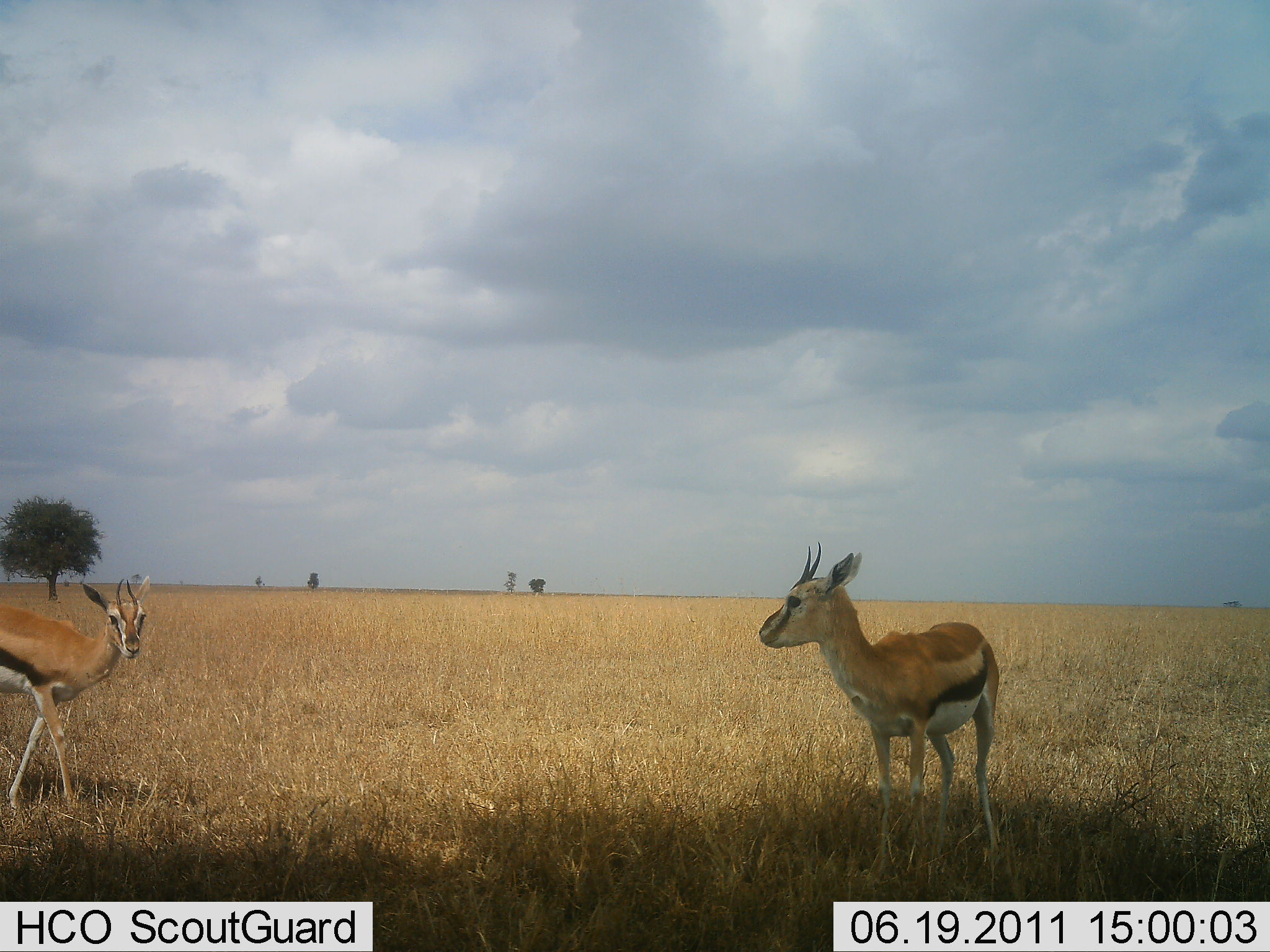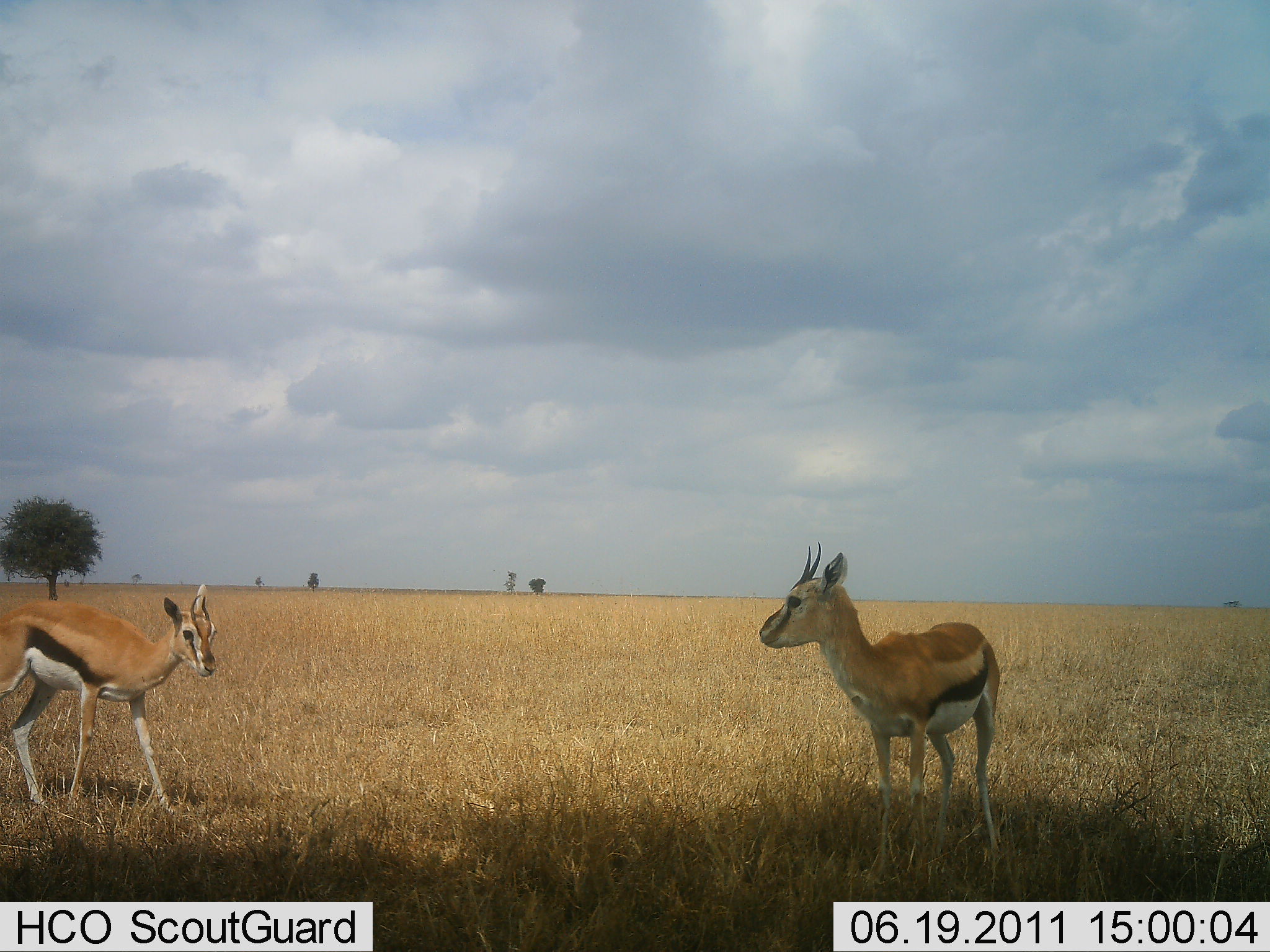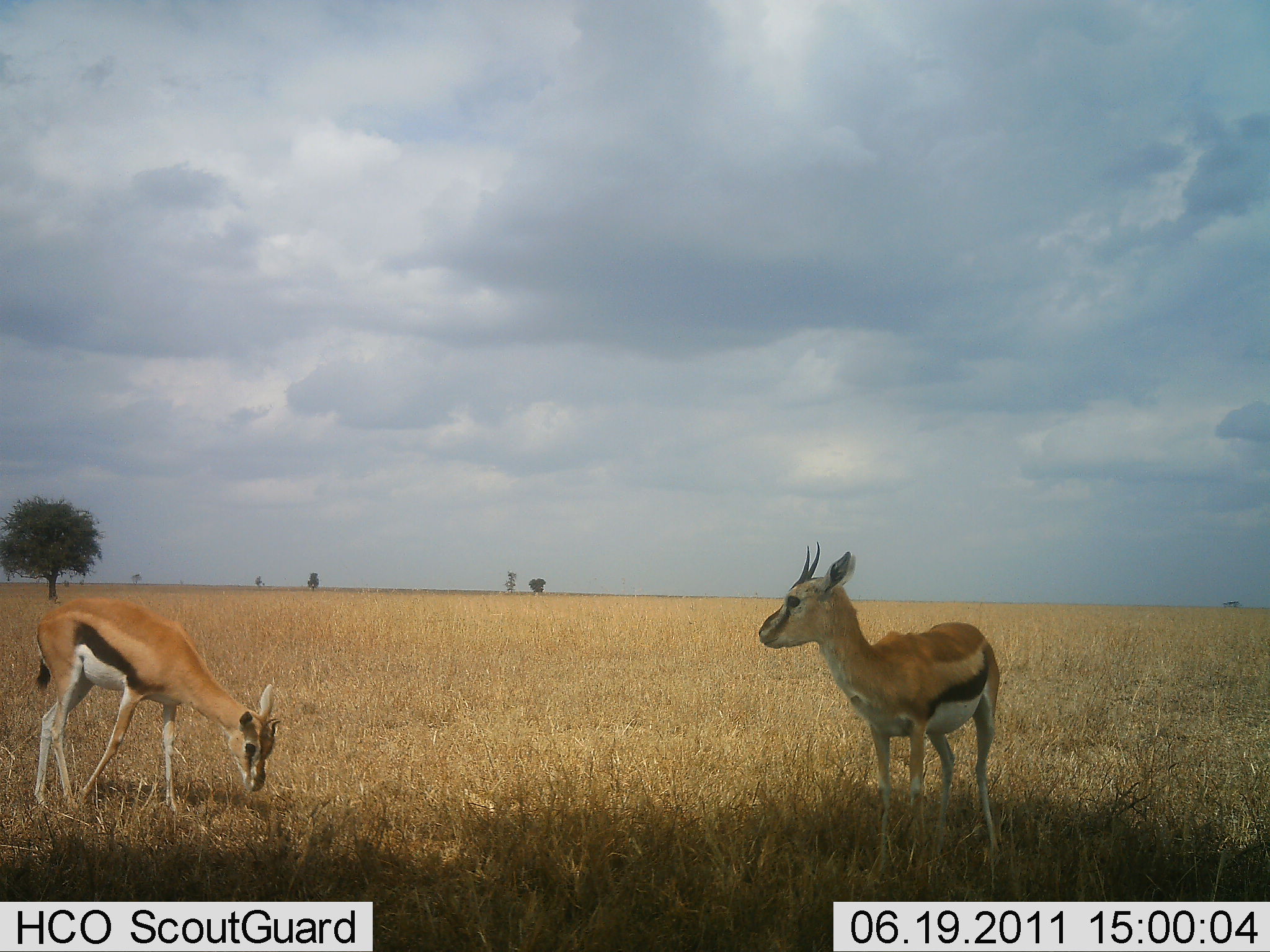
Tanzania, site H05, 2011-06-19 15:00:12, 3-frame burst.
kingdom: Animalia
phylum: Chordata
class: Mammalia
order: Artiodactyla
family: Bovidae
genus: Eudorcas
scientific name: Eudorcas thomsonii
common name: thomson's gazelle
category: gazellethomsons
Gazellethomsons (thomson's gazelle) (Eudorcas thomsonii), count 2. Behavior (volunteer vote fractions): standing 90%, resting 0%, moving 10%, interacting 0%. Young present (vote fraction): 0%. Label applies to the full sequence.